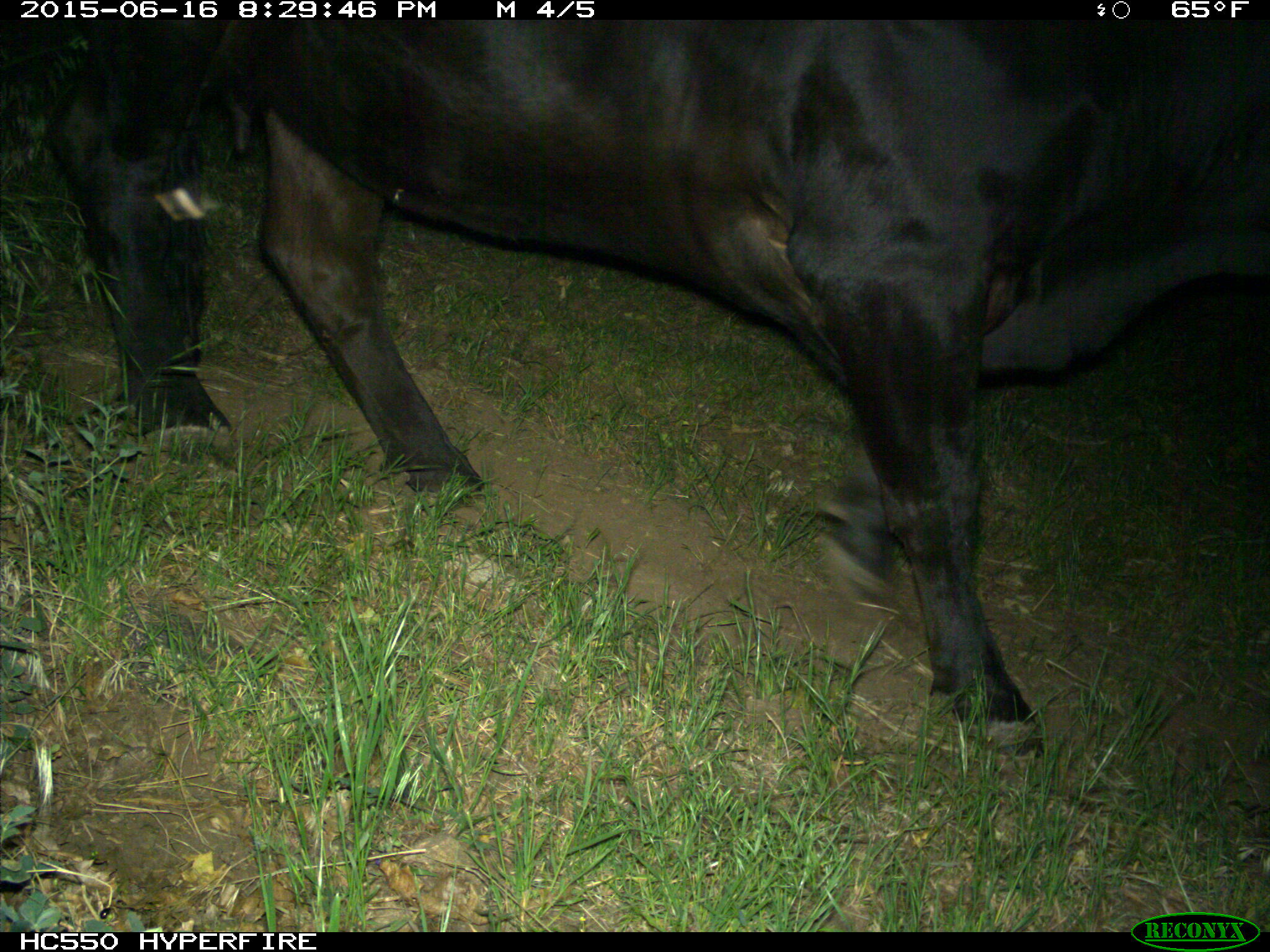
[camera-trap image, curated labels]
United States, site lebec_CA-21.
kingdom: Animalia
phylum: Chordata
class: Mammalia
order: Artiodactyla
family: Bovidae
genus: Bos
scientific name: Bos taurus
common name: domestic cow